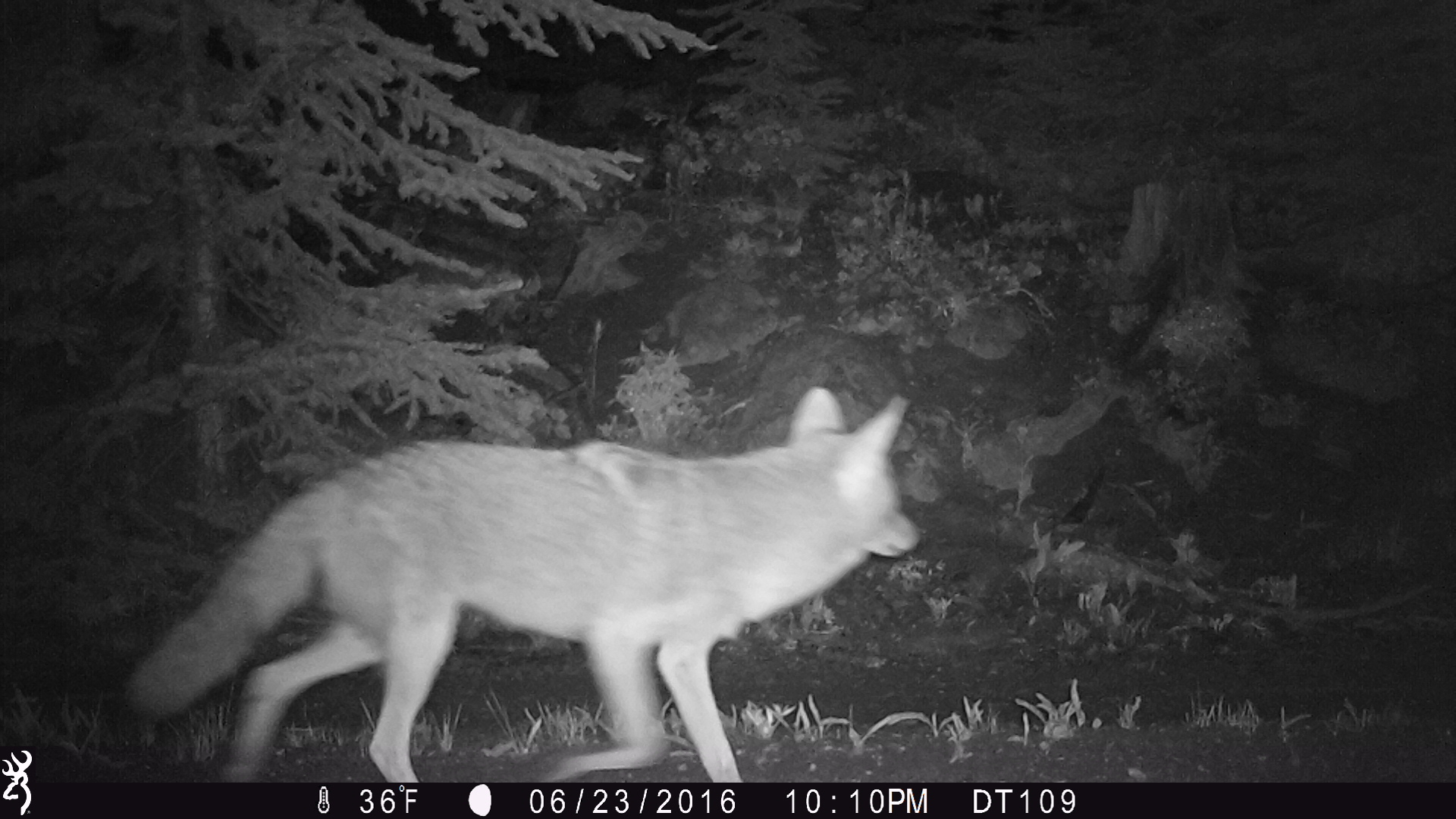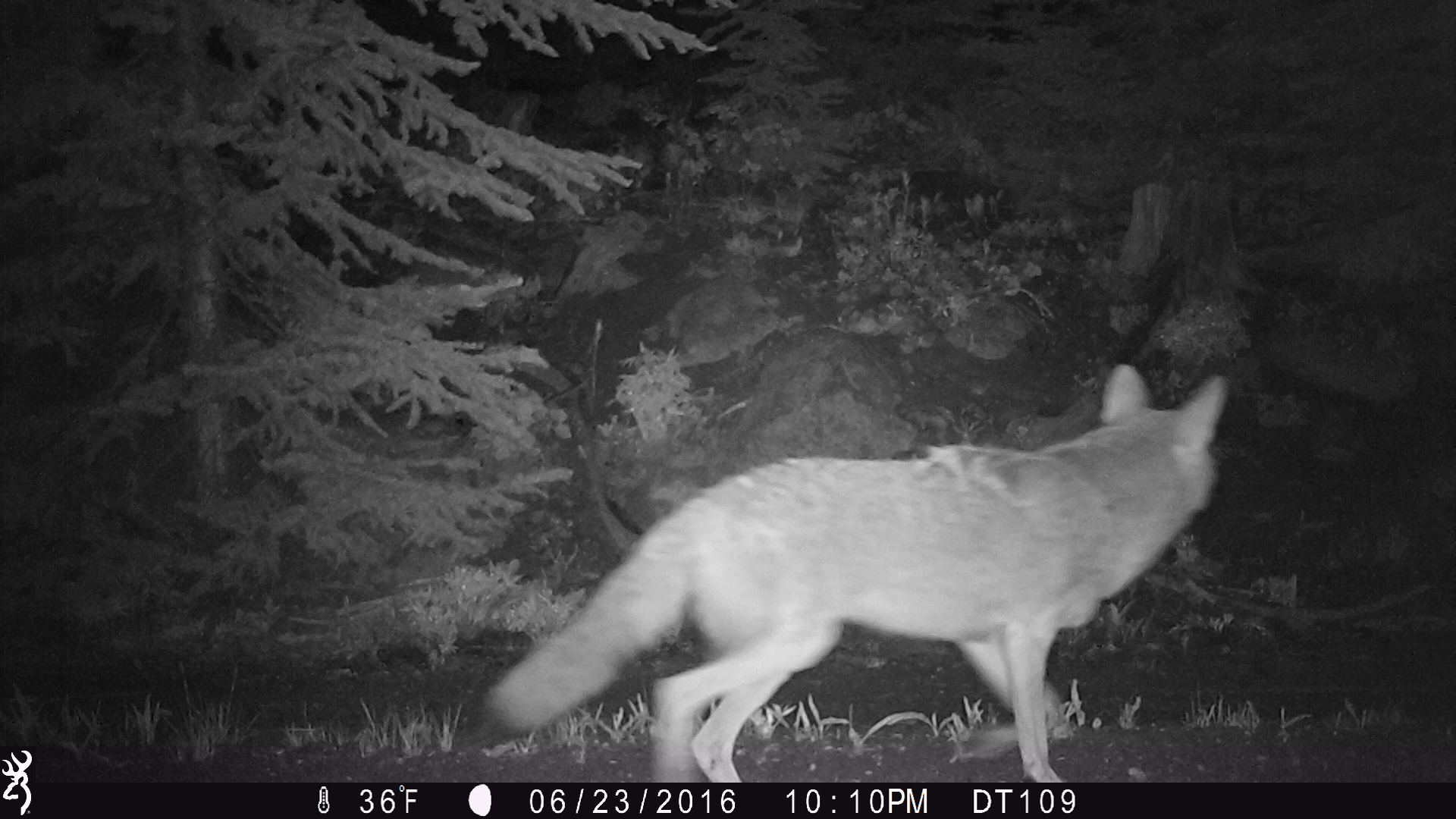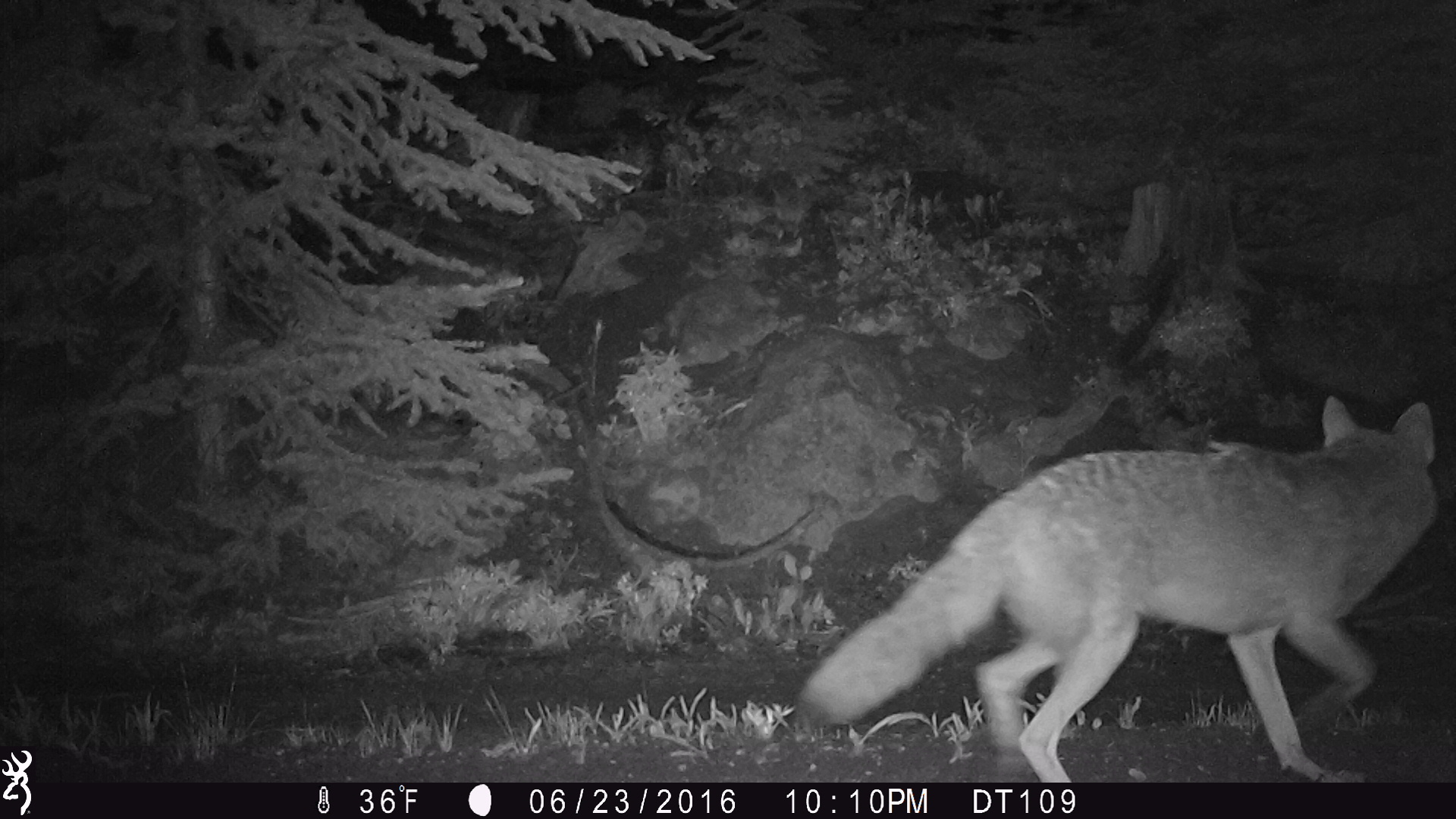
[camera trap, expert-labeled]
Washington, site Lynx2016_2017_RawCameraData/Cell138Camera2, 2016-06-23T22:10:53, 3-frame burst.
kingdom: Animalia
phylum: Chordata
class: Mammalia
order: Carnivora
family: Canidae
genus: Canis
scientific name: Canis latrans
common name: coyote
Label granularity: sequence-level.